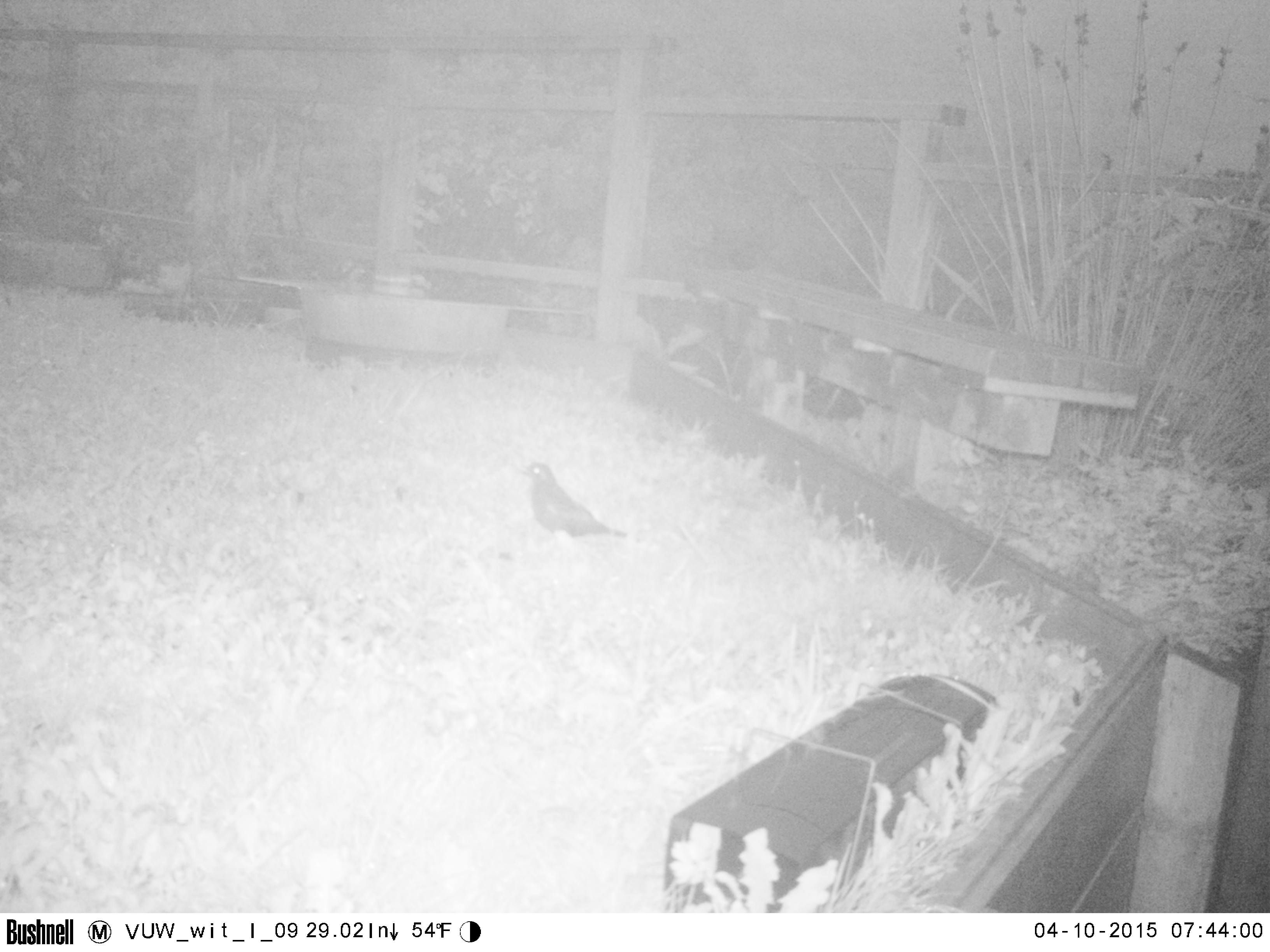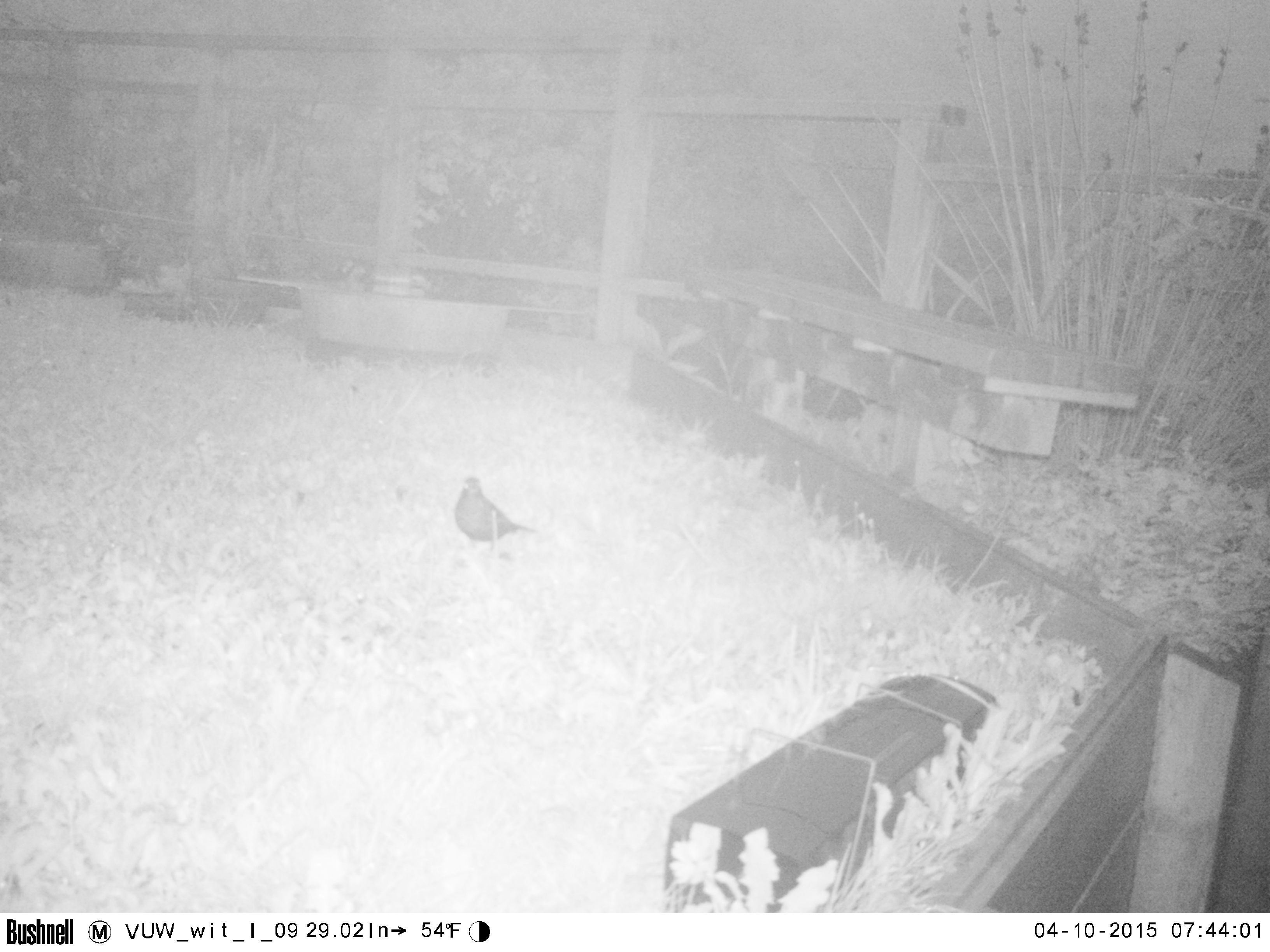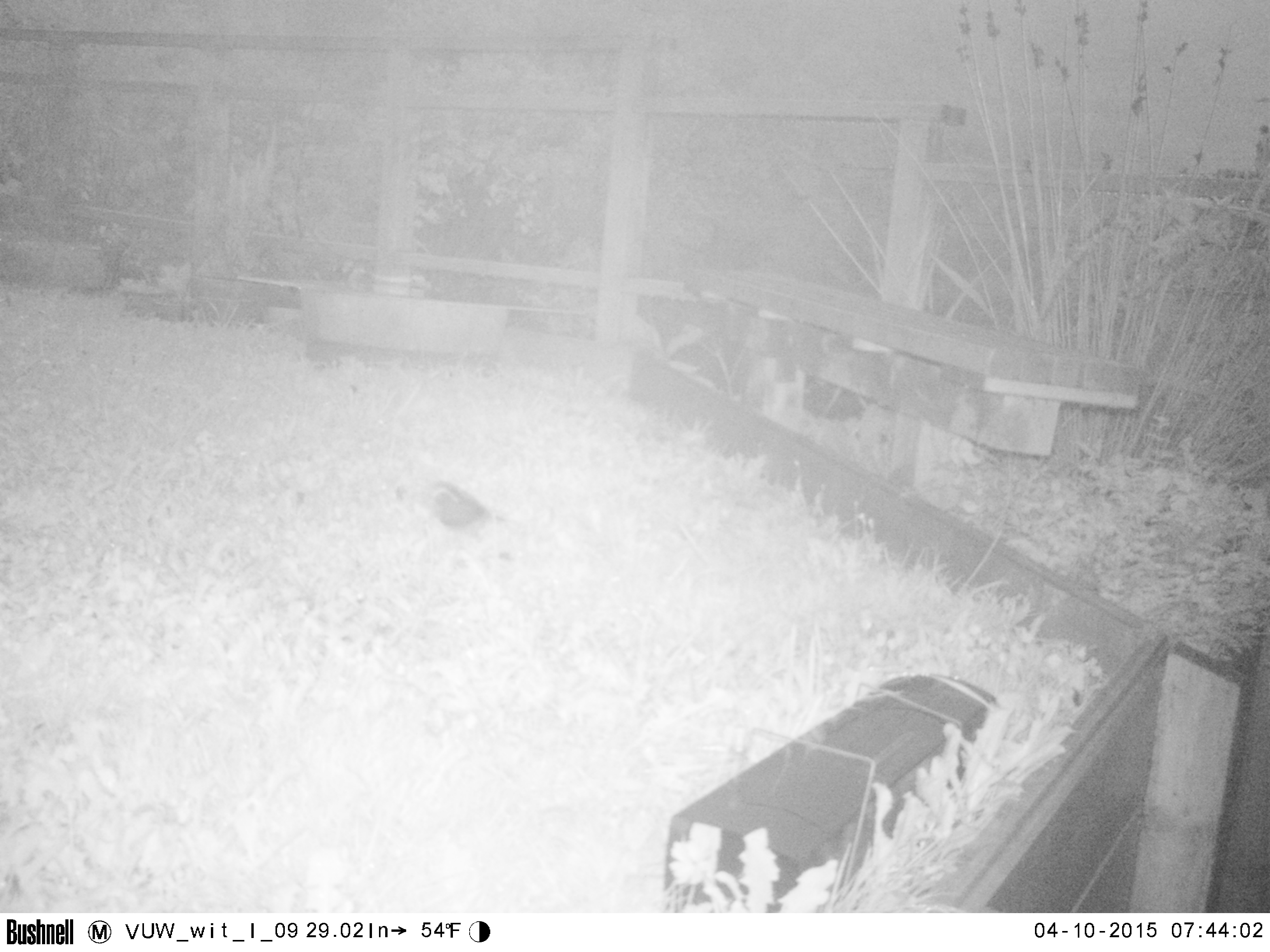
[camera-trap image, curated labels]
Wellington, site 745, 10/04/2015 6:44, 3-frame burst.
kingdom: Animalia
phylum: Chordata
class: Aves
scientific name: Aves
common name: bird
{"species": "bird (Aves)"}